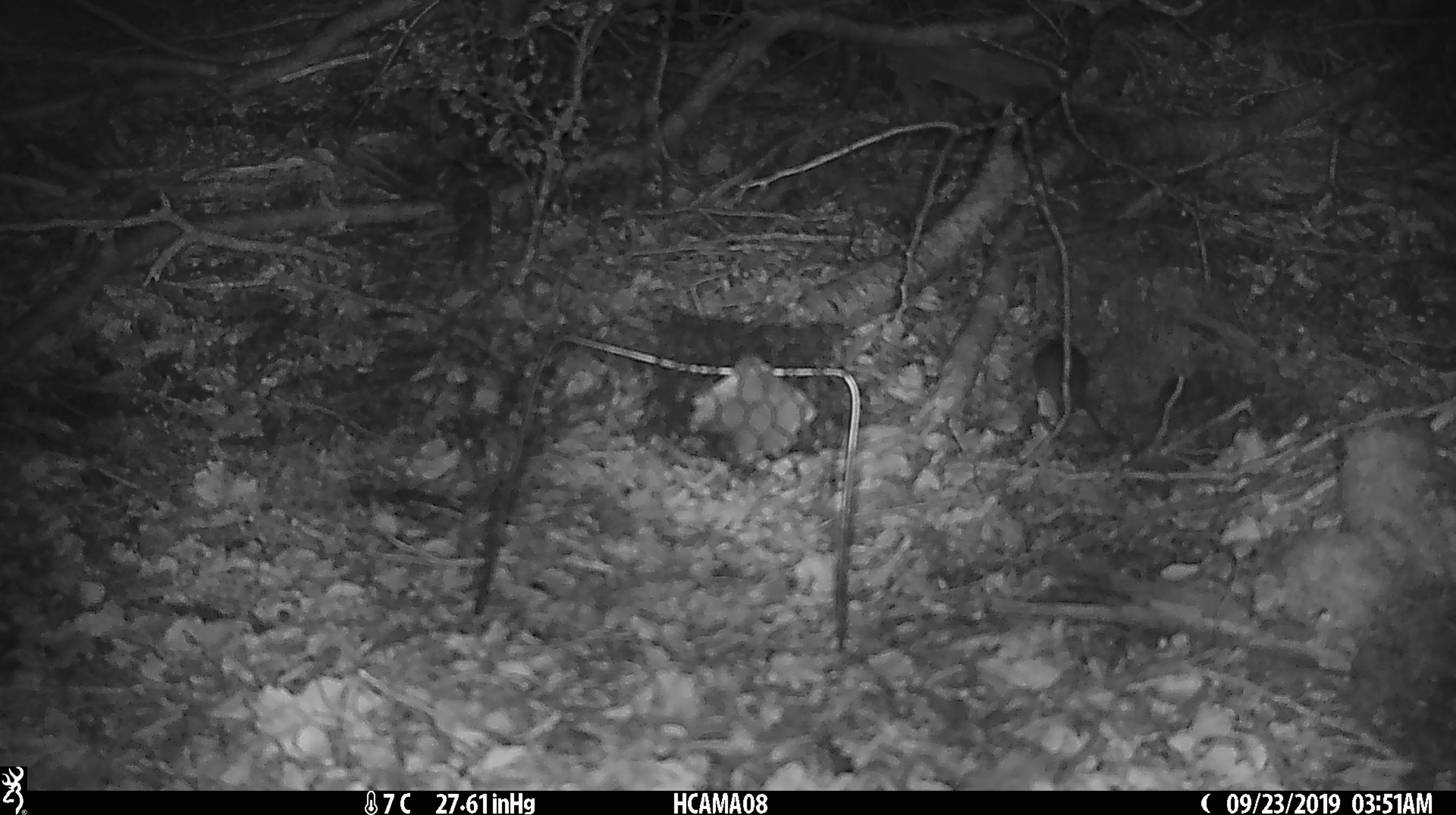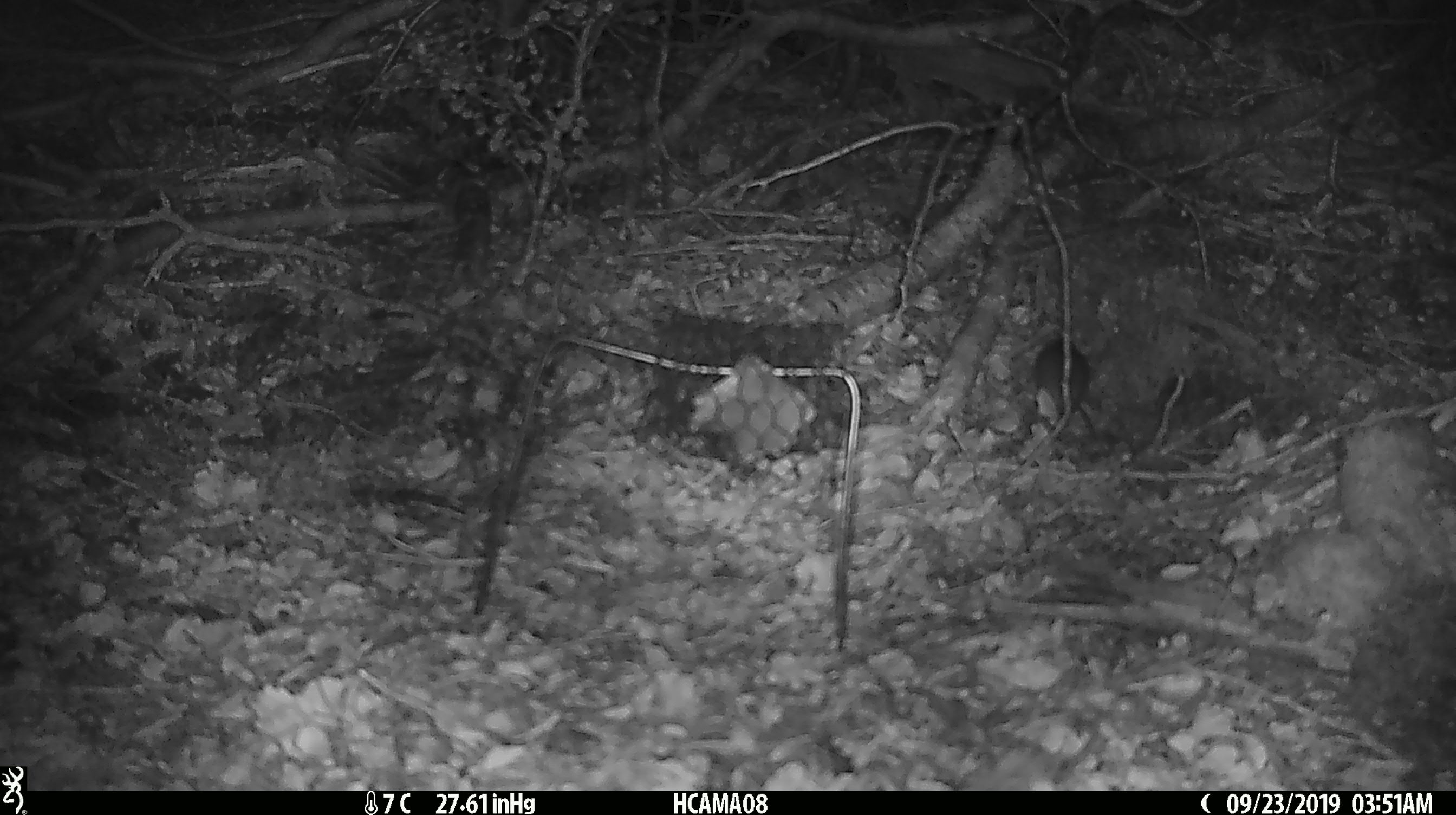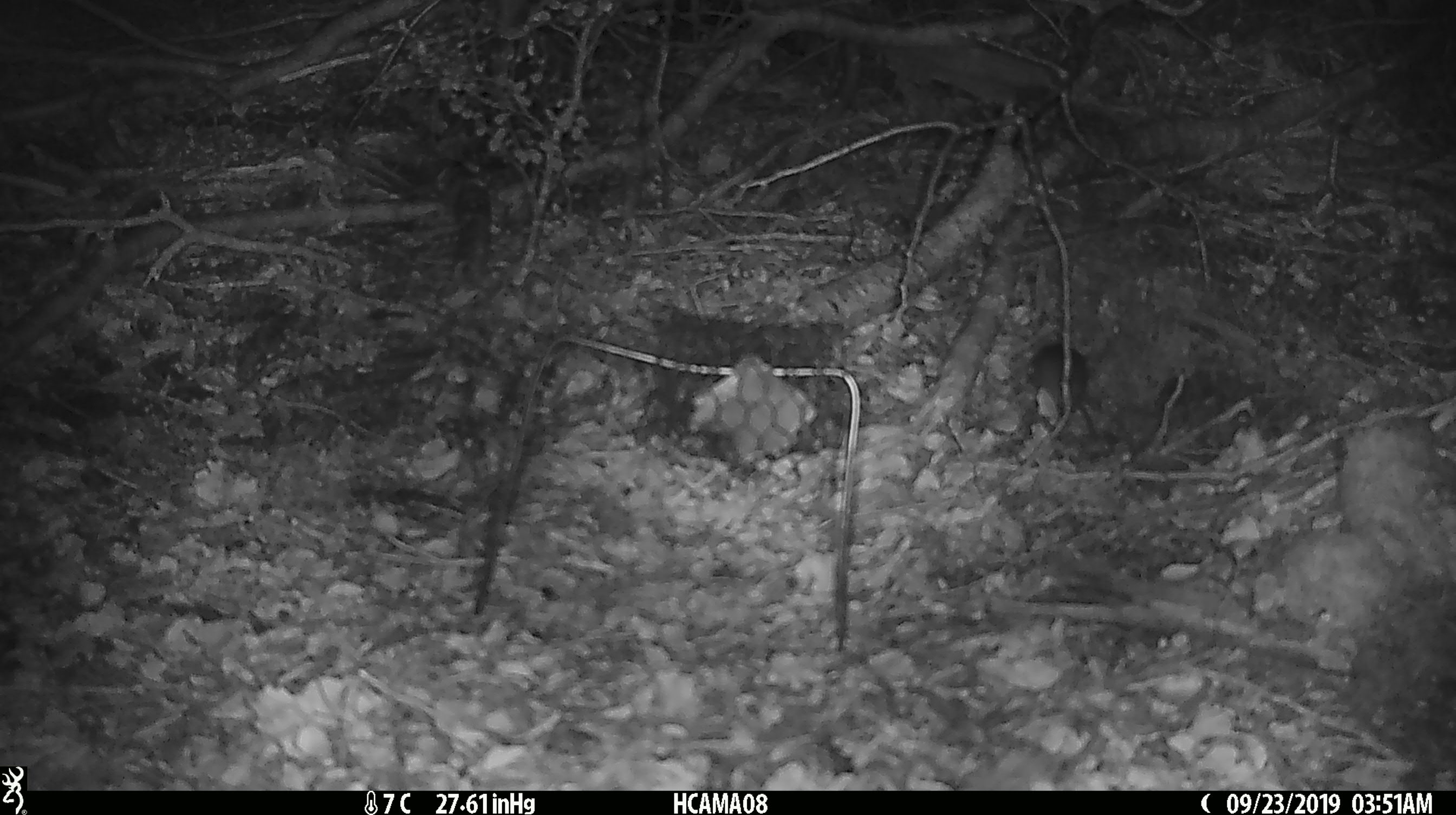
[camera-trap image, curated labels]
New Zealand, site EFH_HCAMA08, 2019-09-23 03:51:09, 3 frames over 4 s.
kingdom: Animalia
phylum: Chordata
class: Mammalia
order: Rodentia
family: Muridae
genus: Mus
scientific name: Mus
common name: mouse